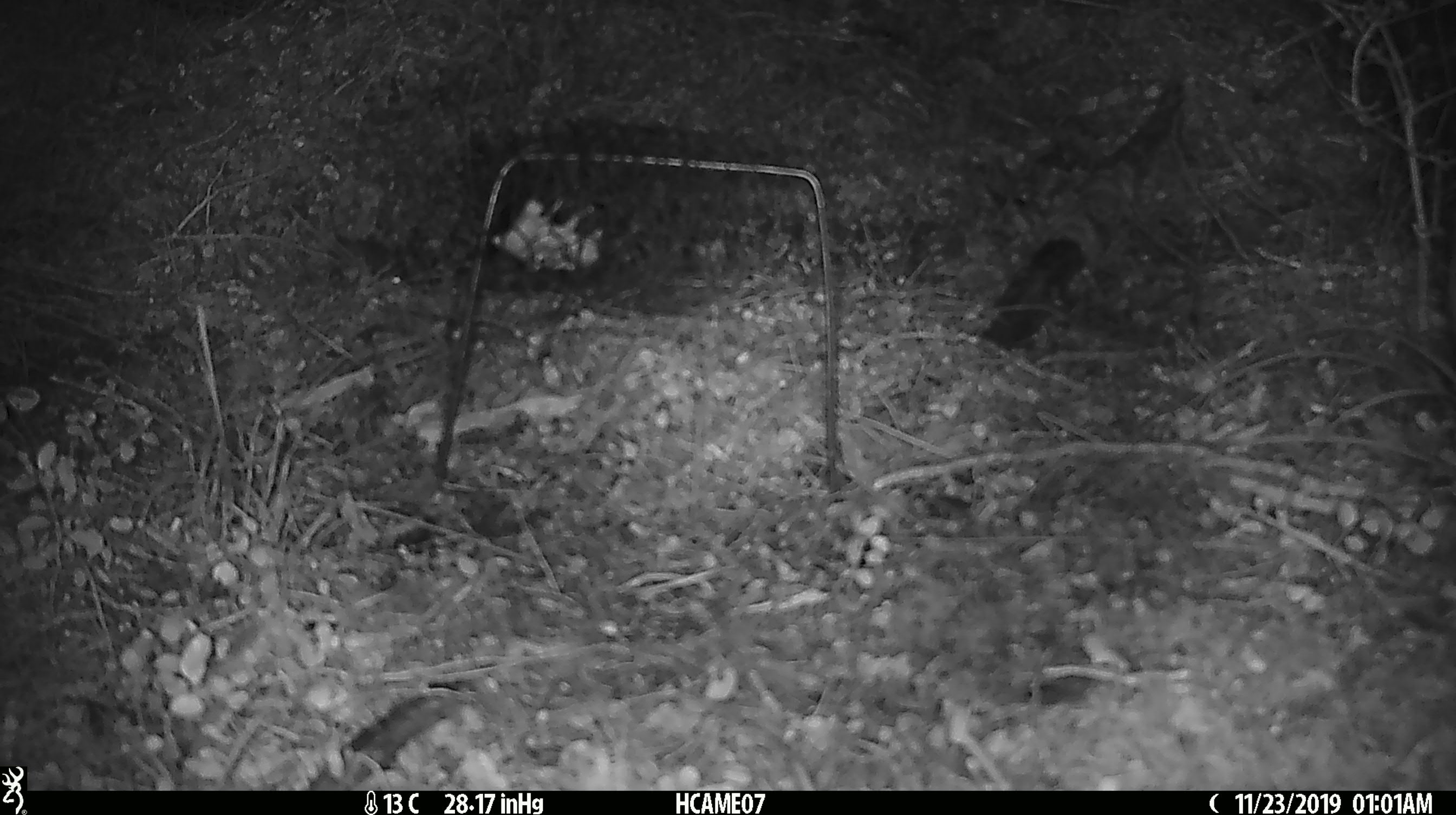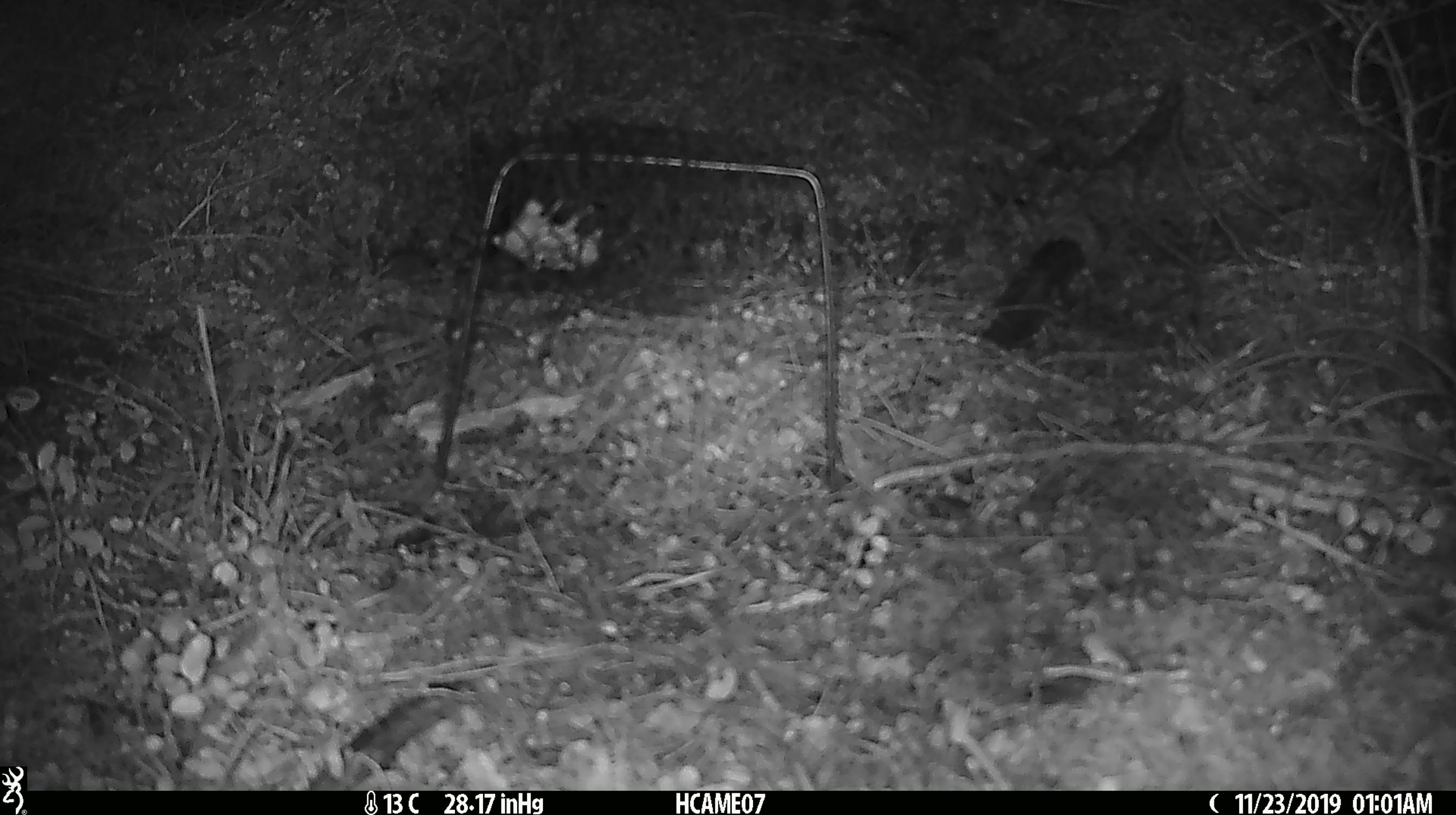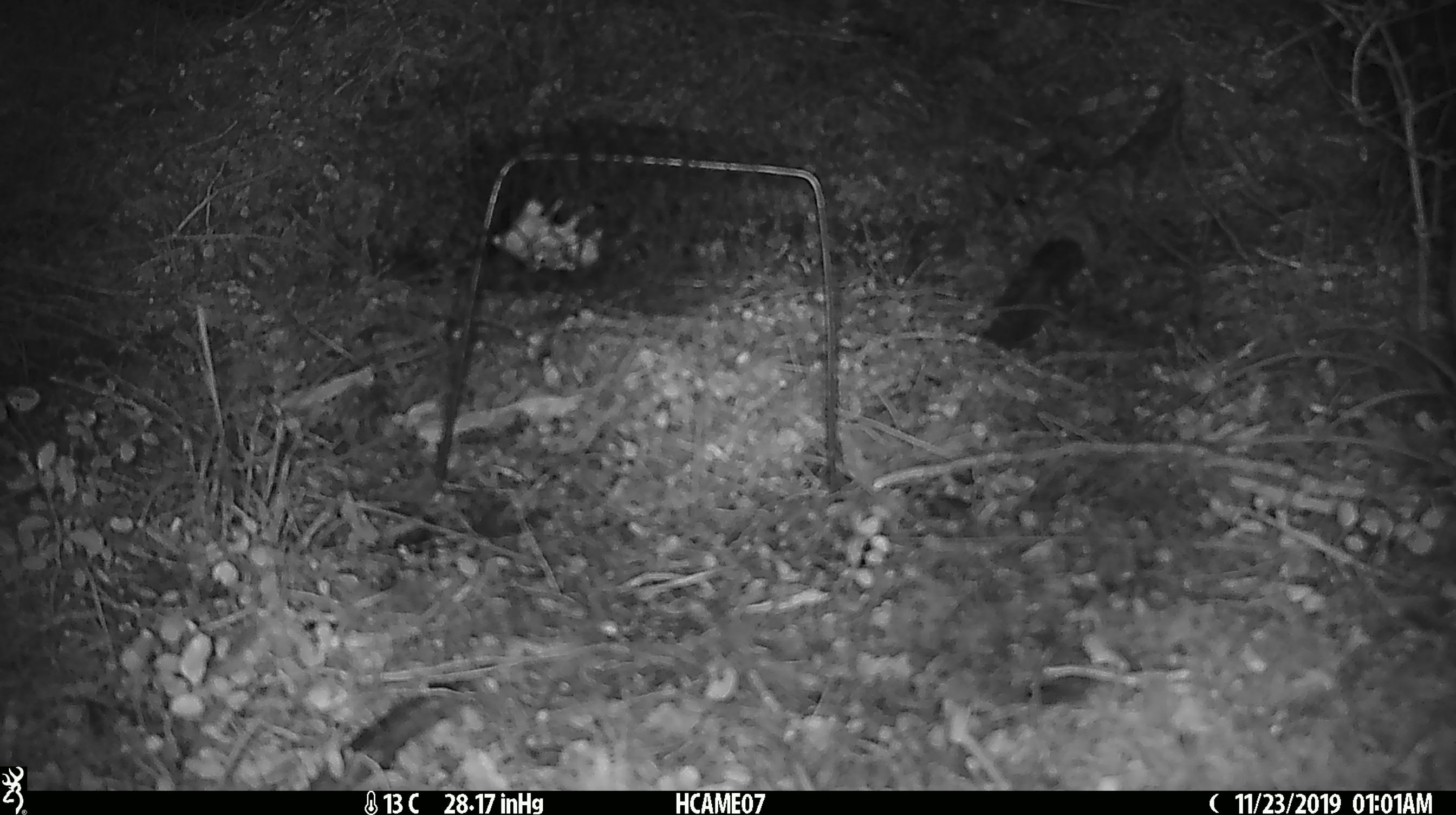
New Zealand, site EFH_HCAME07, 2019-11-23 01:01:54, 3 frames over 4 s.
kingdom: Animalia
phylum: Chordata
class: Mammalia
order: Rodentia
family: Muridae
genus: Mus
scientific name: Mus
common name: mouse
Mouse (Mus).